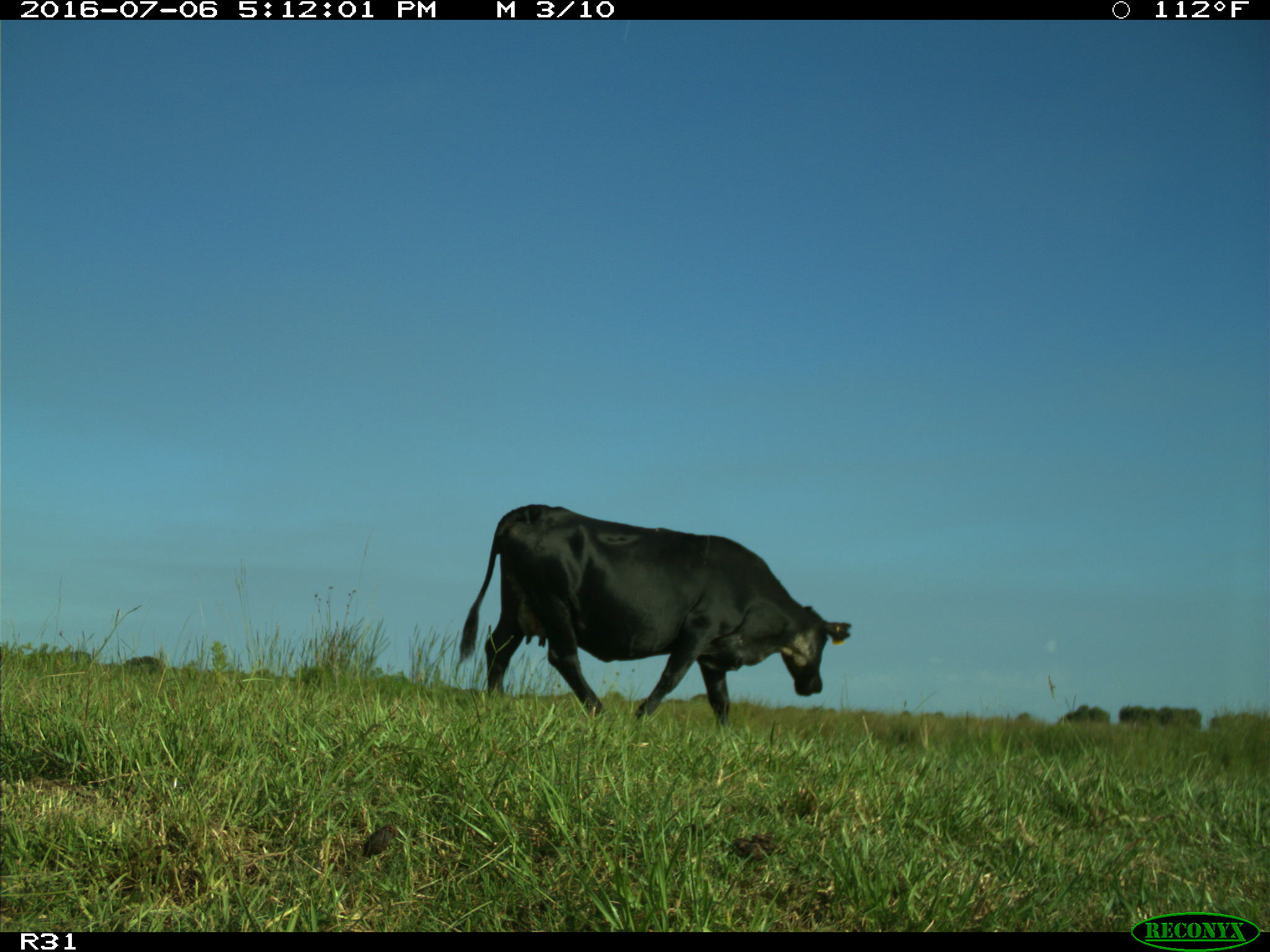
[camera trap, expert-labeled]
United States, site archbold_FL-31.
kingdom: Animalia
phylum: Chordata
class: Mammalia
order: Artiodactyla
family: Bovidae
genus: Bos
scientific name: Bos taurus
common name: domestic cow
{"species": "Bos taurus (domestic cow)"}